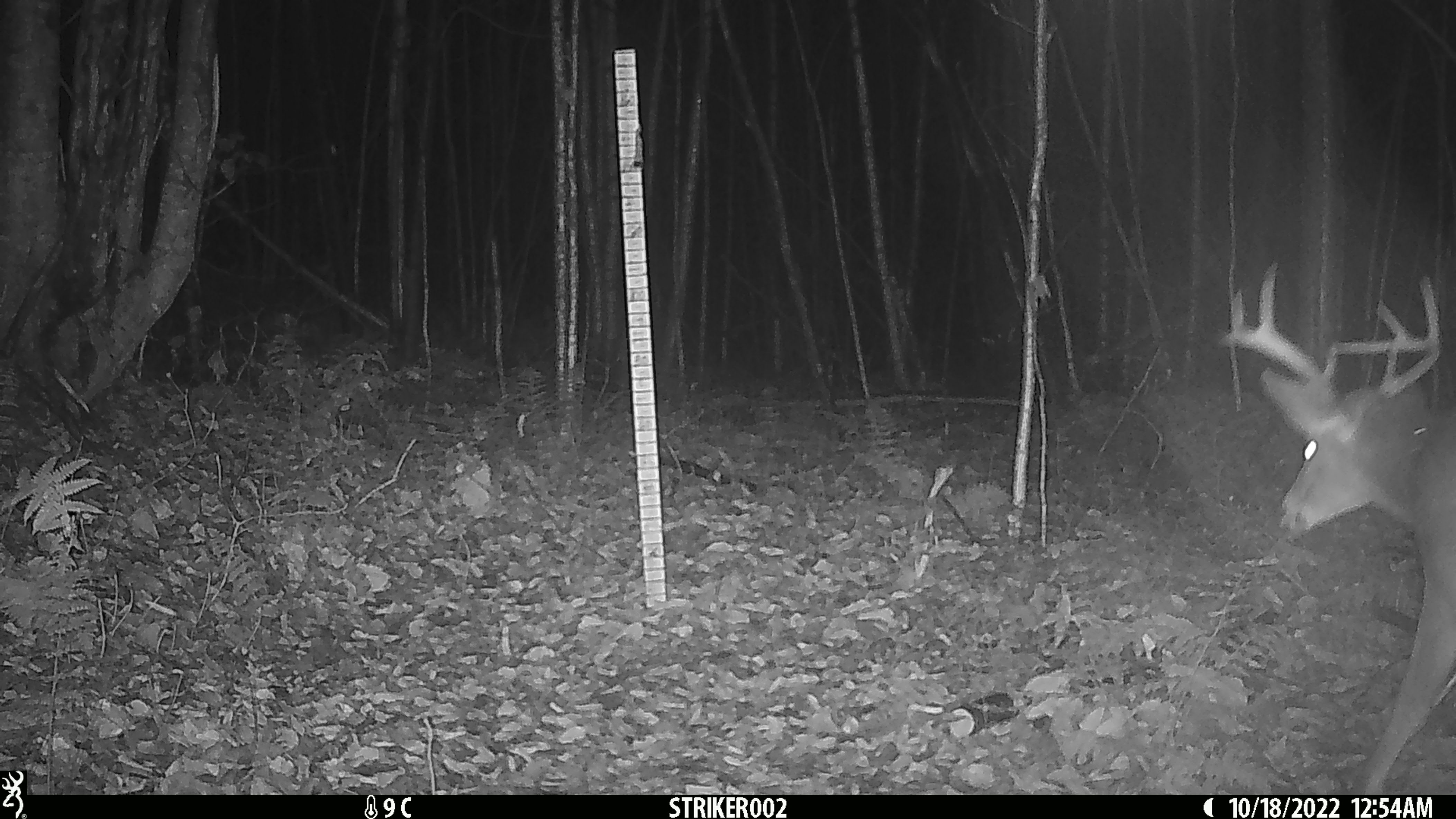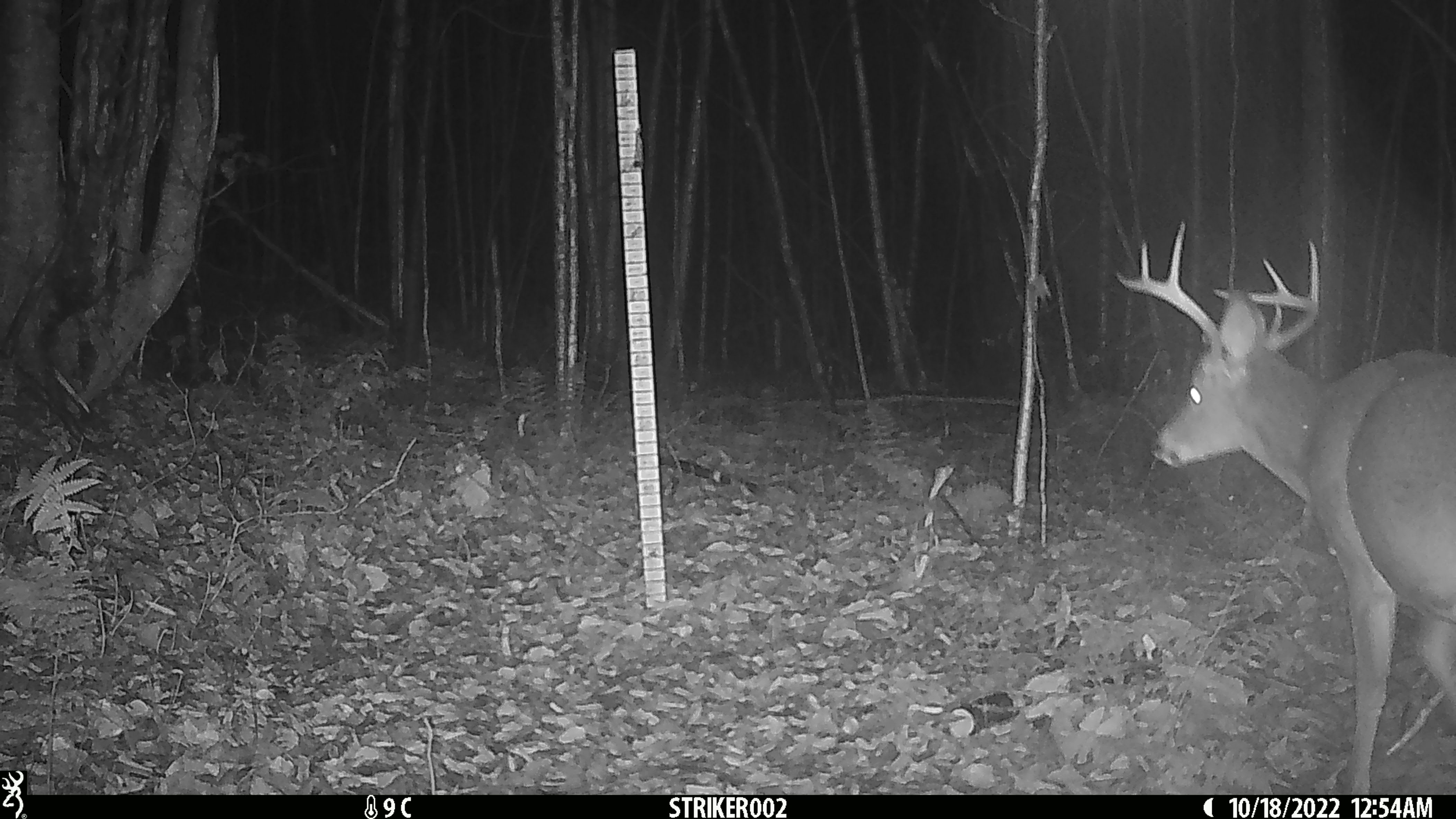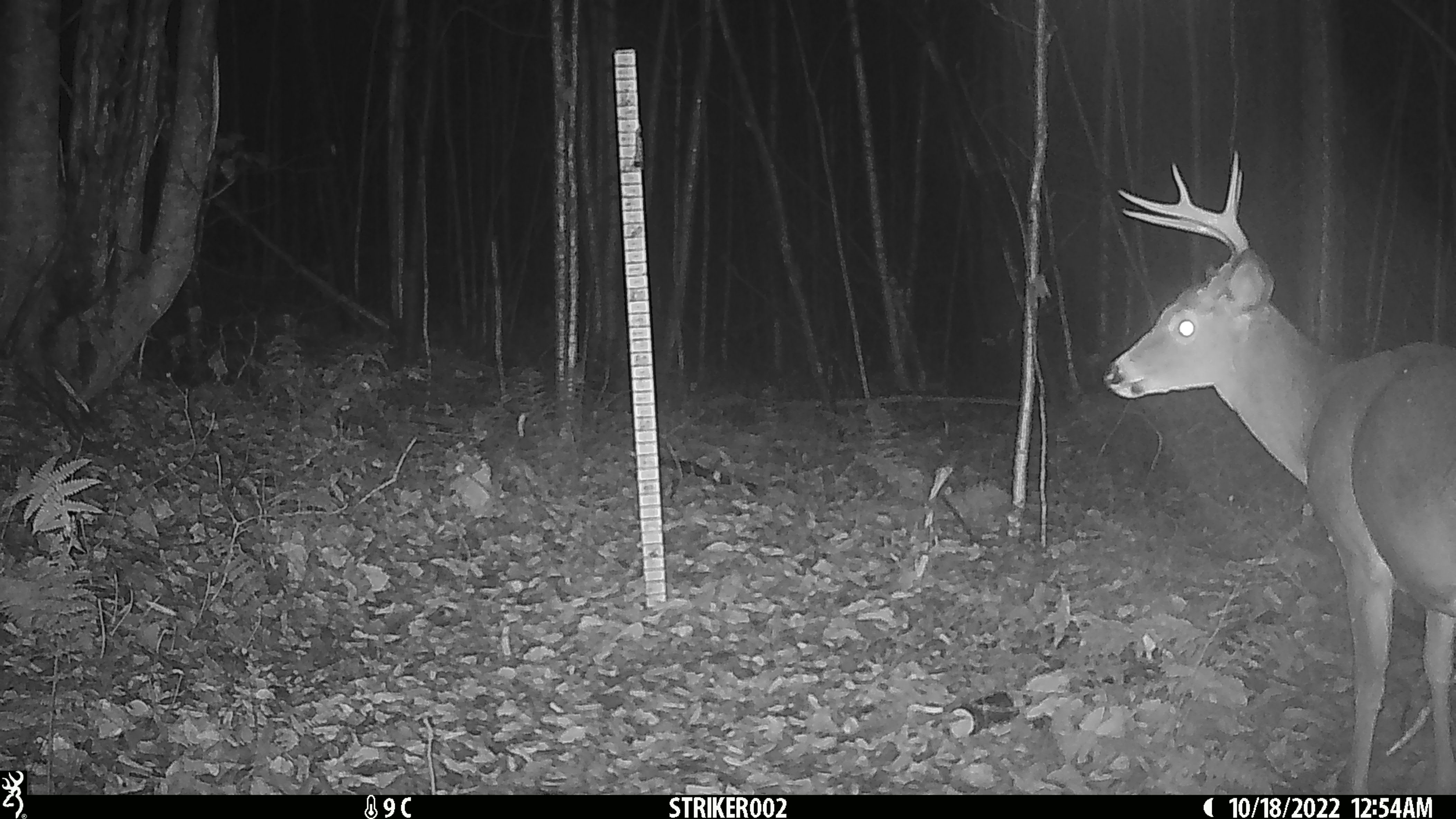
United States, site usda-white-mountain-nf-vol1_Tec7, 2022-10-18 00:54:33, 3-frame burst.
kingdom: Animalia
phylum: Chordata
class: Mammalia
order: Artiodactyla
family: Cervidae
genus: Odocoileus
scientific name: Odocoileus virginianus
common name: white-tailed deer